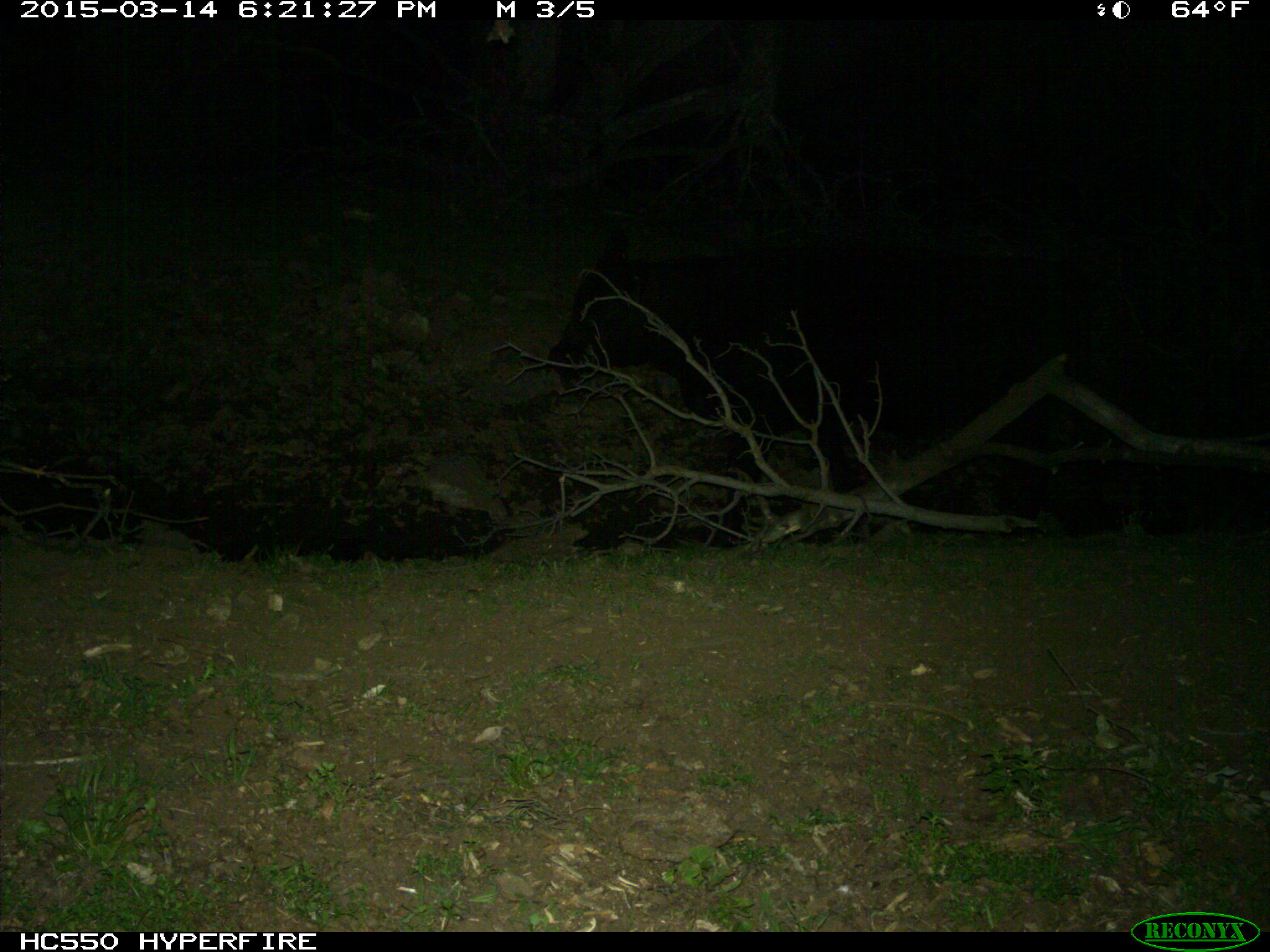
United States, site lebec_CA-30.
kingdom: Animalia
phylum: Chordata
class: Mammalia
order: Artiodactyla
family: Bovidae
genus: Bos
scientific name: Bos taurus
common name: domestic cow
Bos taurus (domestic cow).